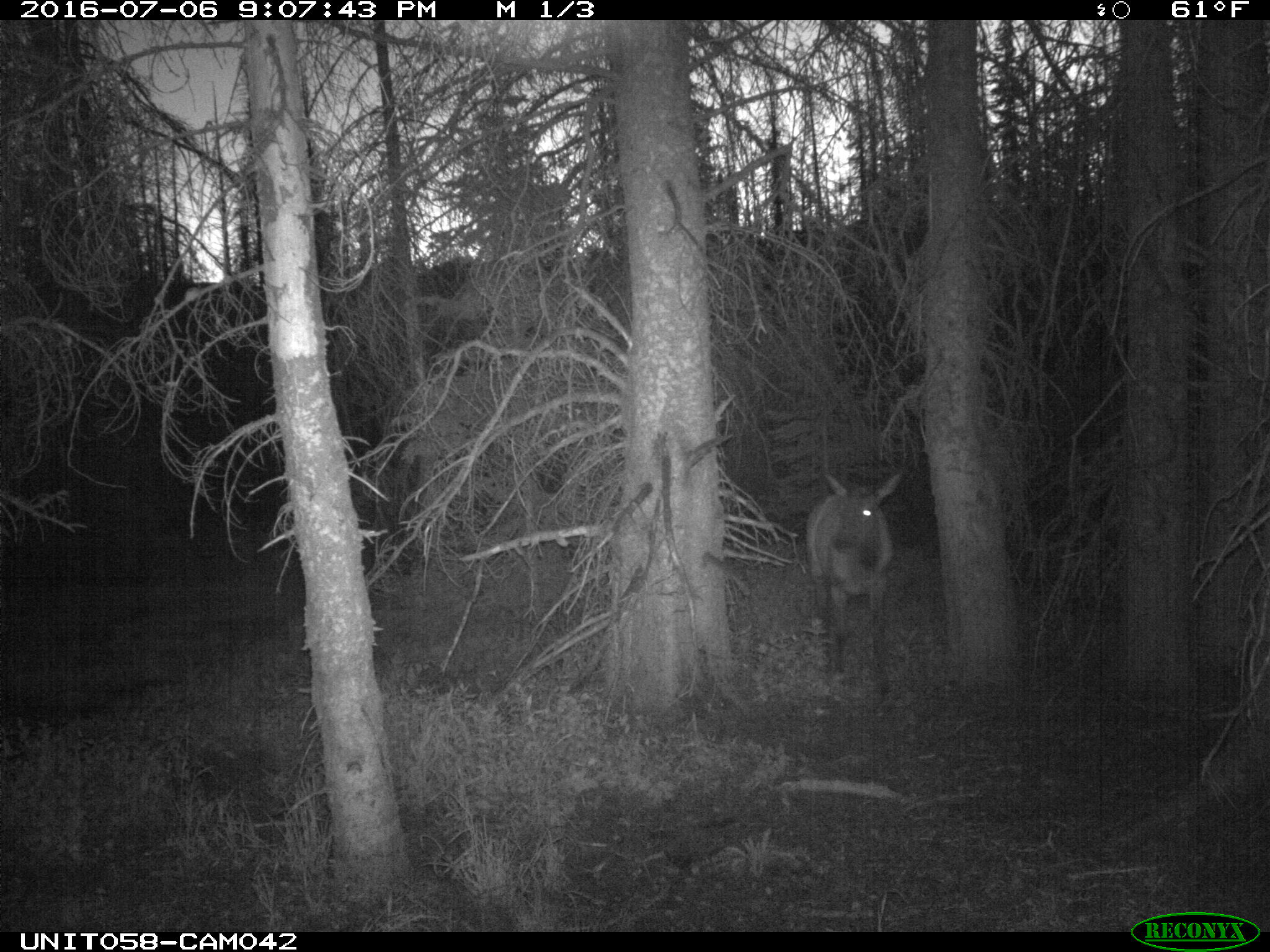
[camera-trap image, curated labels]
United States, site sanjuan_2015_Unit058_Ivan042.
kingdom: Animalia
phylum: Chordata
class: Mammalia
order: Artiodactyla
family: Cervidae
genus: Cervus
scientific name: Cervus elaphus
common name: red deer